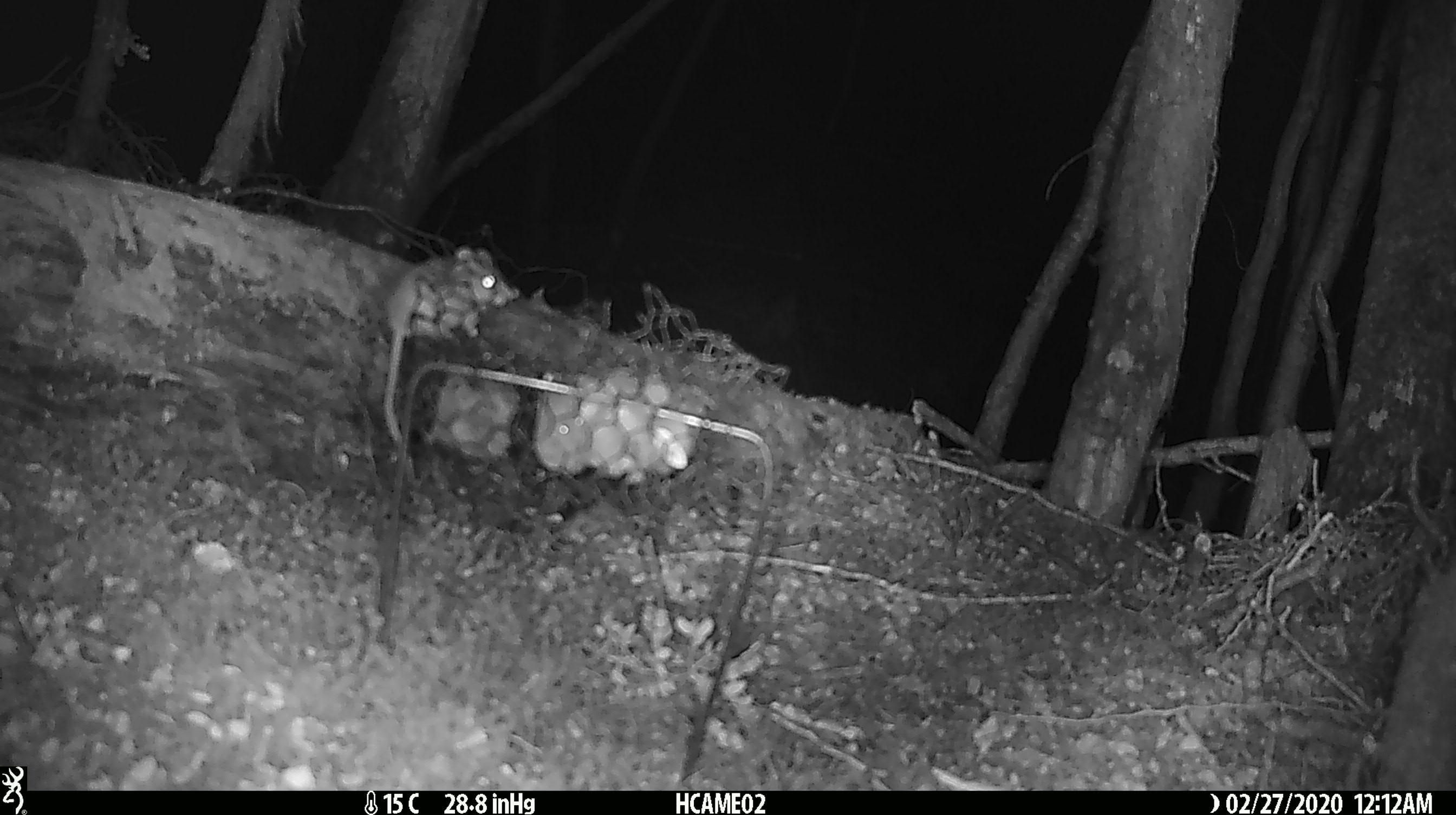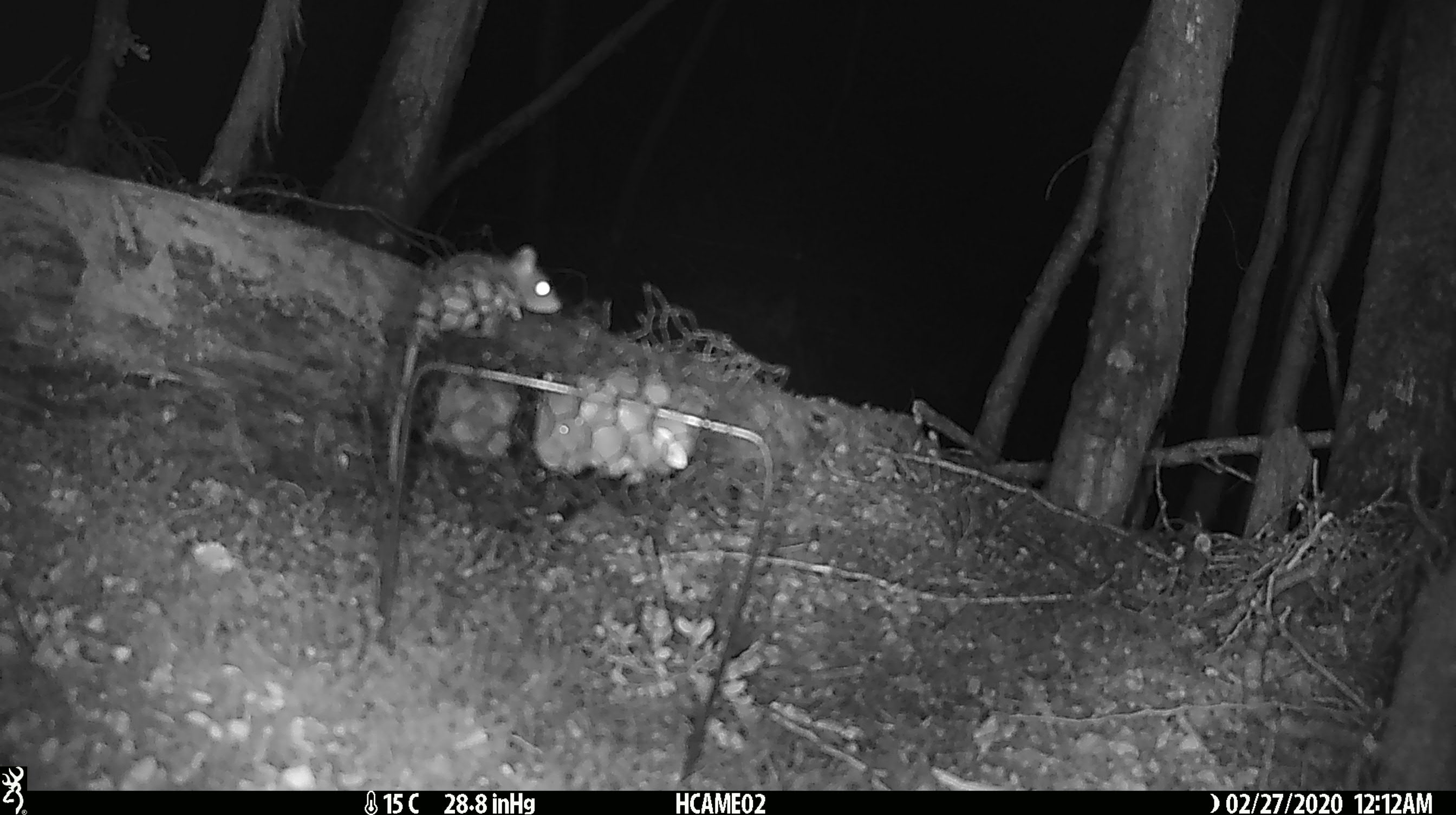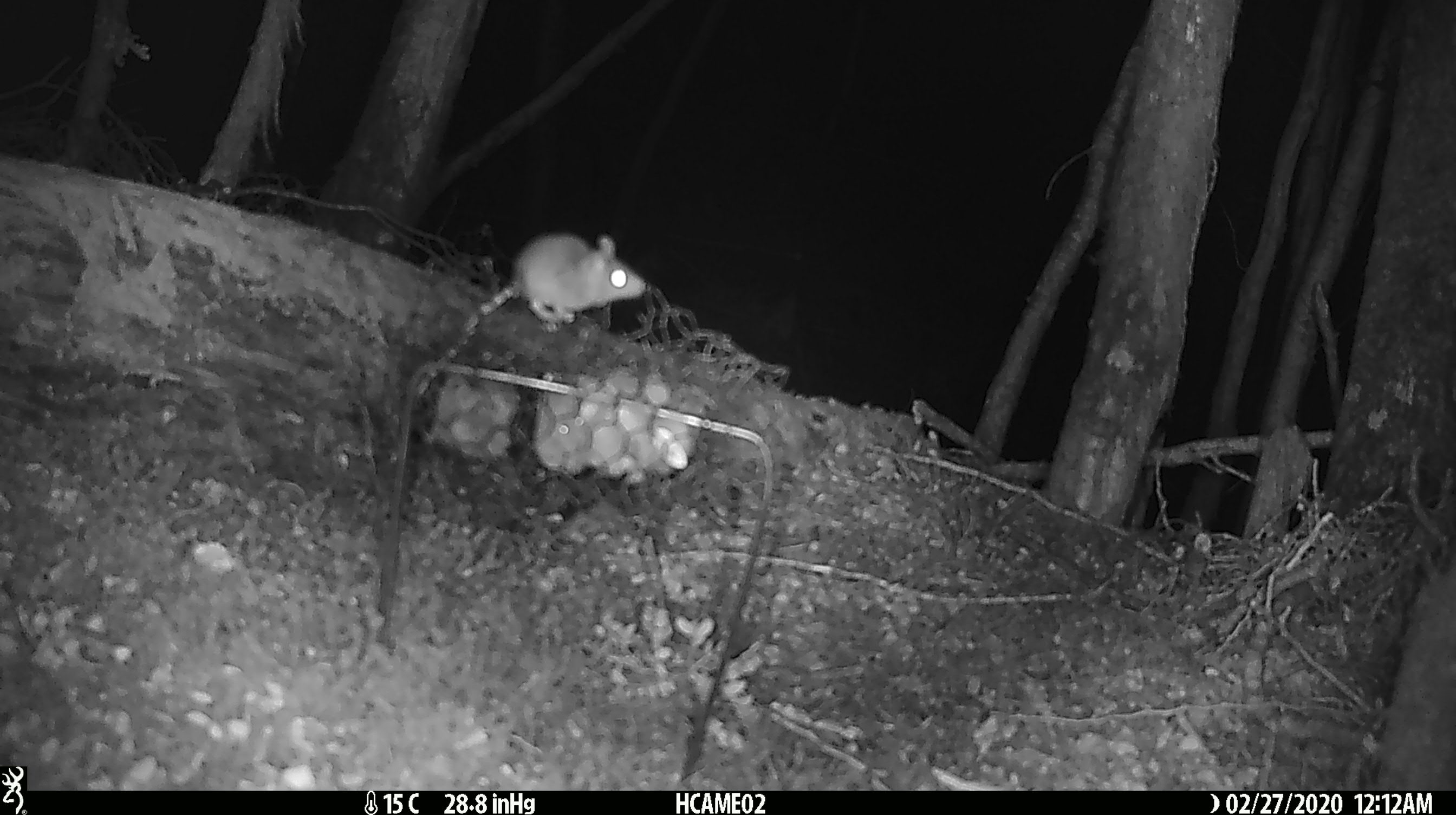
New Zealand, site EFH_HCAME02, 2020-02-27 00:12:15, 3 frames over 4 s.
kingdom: Animalia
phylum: Chordata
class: Mammalia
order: Rodentia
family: Muridae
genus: Mus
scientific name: Mus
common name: mouse